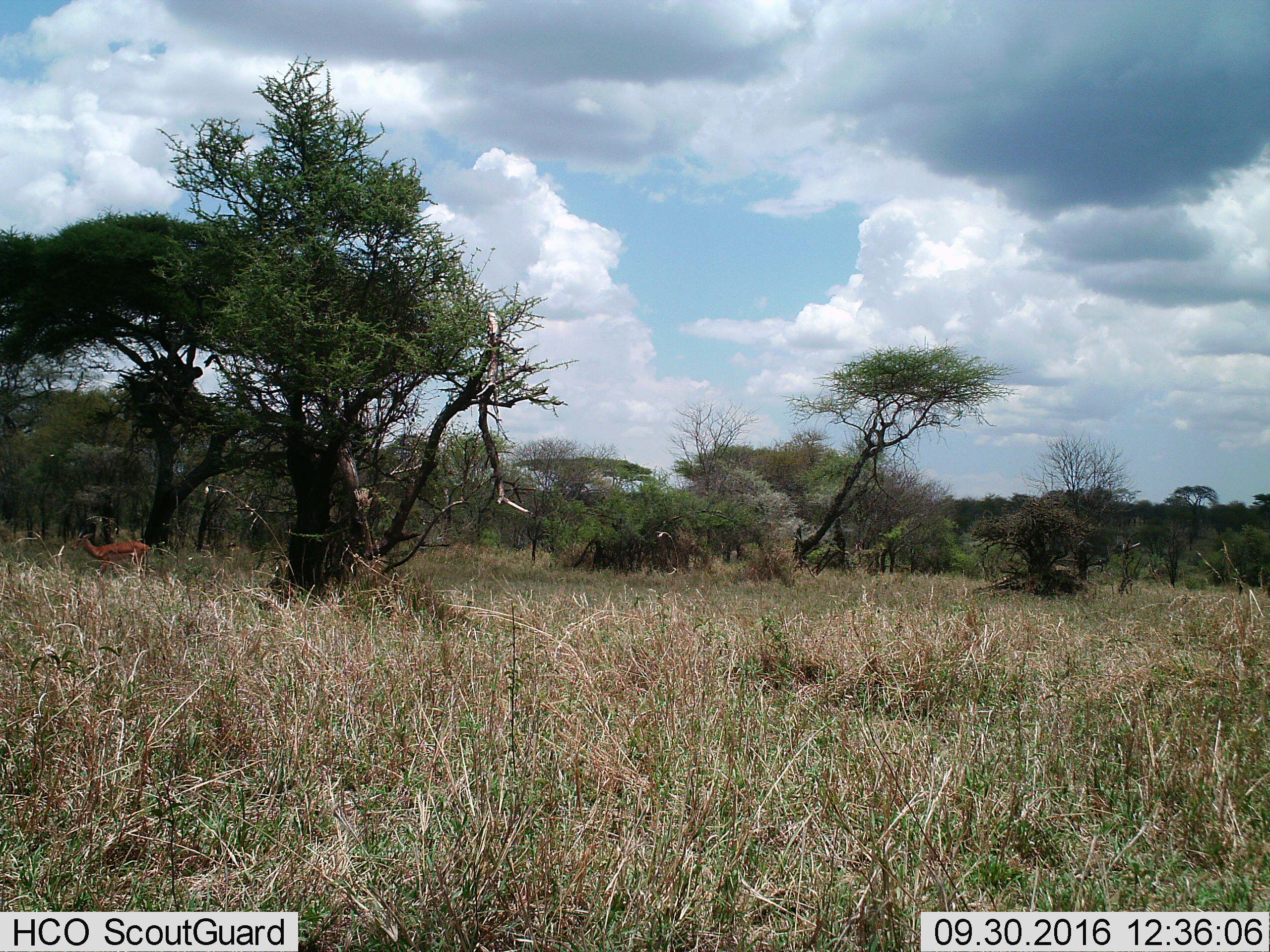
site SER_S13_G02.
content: unidentified animal